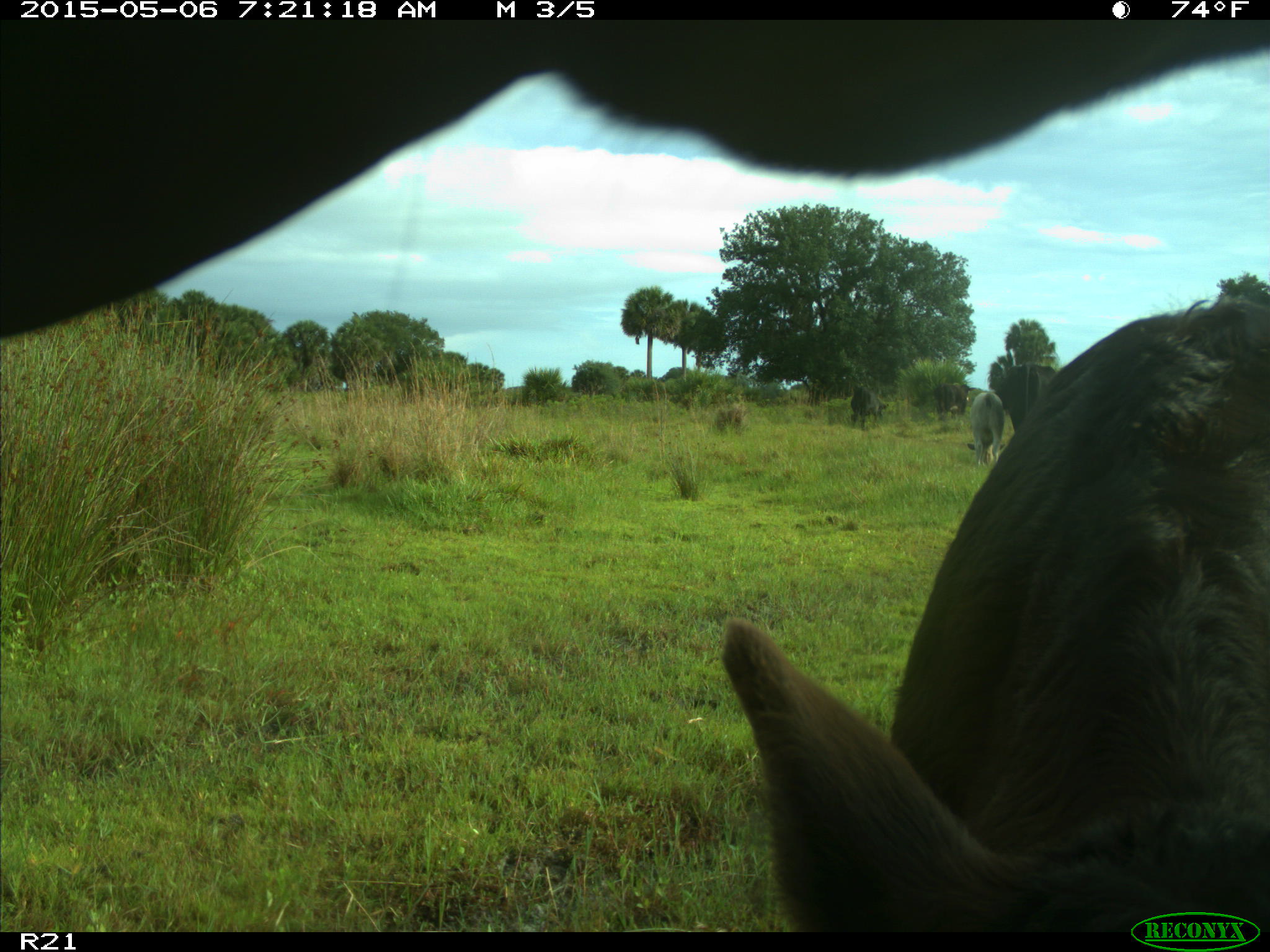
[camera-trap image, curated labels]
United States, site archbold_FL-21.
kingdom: Animalia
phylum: Chordata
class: Mammalia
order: Artiodactyla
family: Bovidae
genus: Bos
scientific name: Bos taurus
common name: domestic cow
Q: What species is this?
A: Bos taurus (domestic cow).